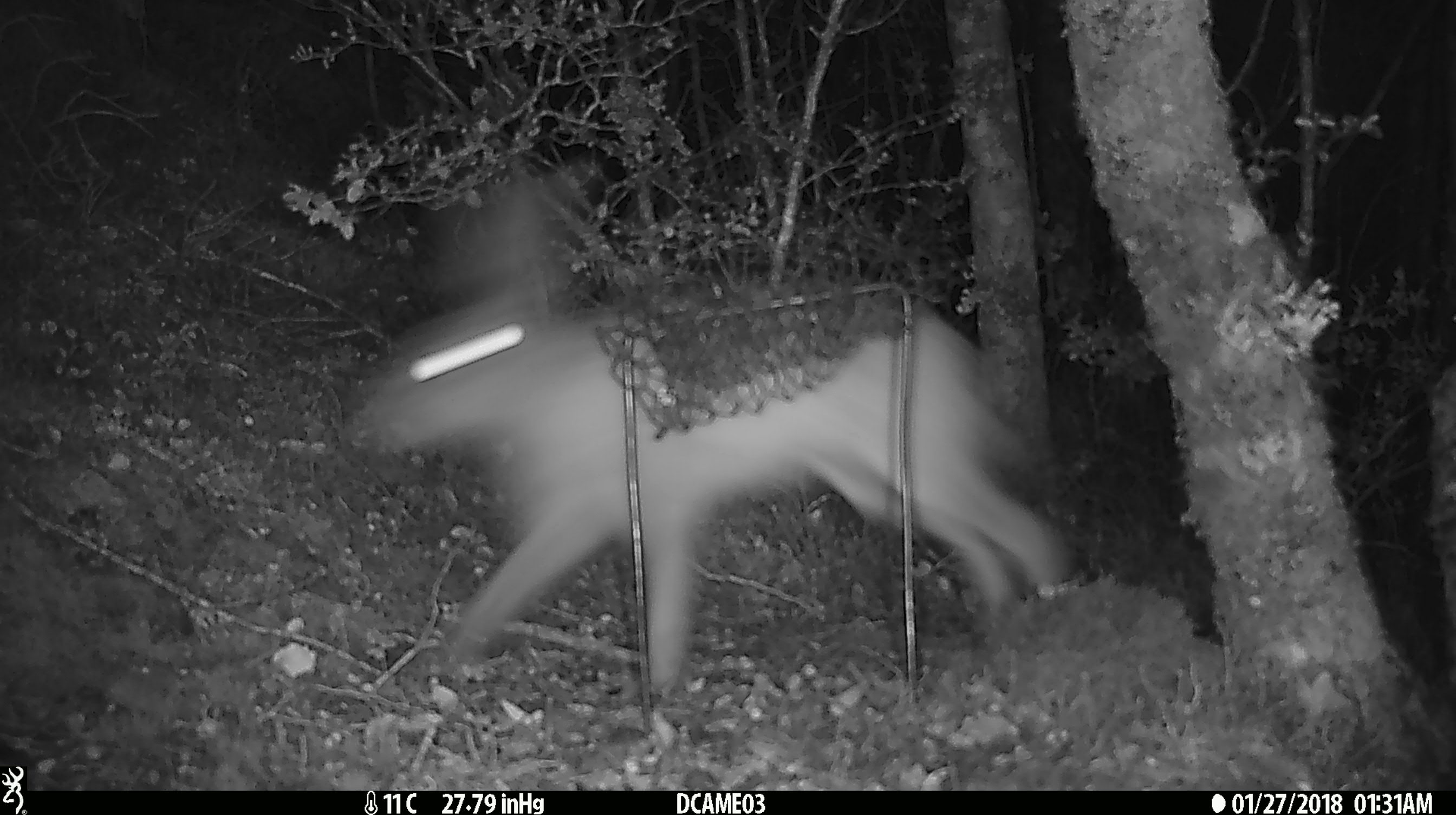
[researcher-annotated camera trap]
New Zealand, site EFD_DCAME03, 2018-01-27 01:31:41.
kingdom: Animalia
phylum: Chordata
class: Mammalia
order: Lagomorpha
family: Leporidae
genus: Lepus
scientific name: Lepus europaeus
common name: brown hare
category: hare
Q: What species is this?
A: Hare (brown hare) (Lepus europaeus).